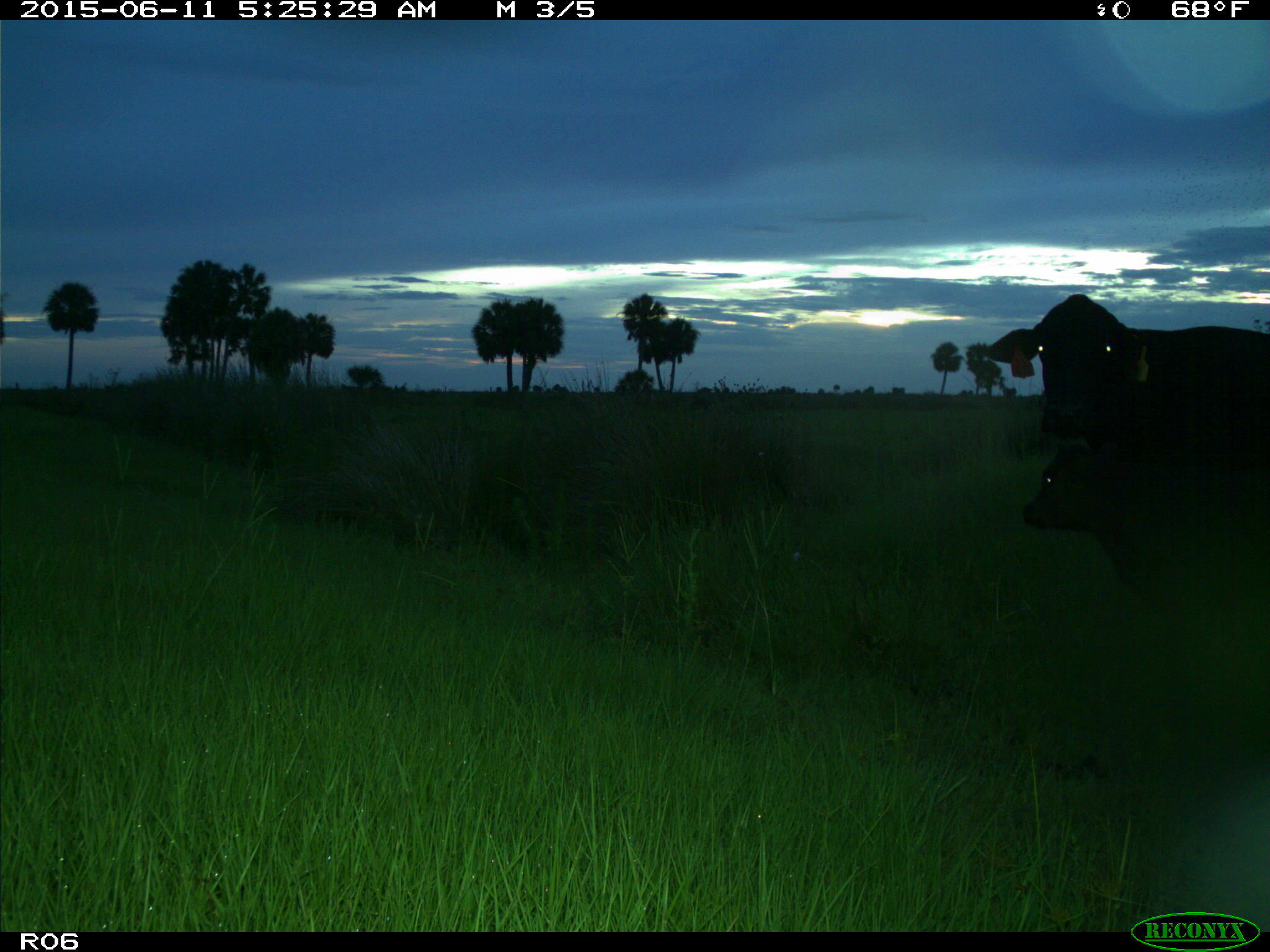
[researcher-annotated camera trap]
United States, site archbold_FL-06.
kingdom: Animalia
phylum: Chordata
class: Mammalia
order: Artiodactyla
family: Bovidae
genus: Bos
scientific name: Bos taurus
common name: domestic cow